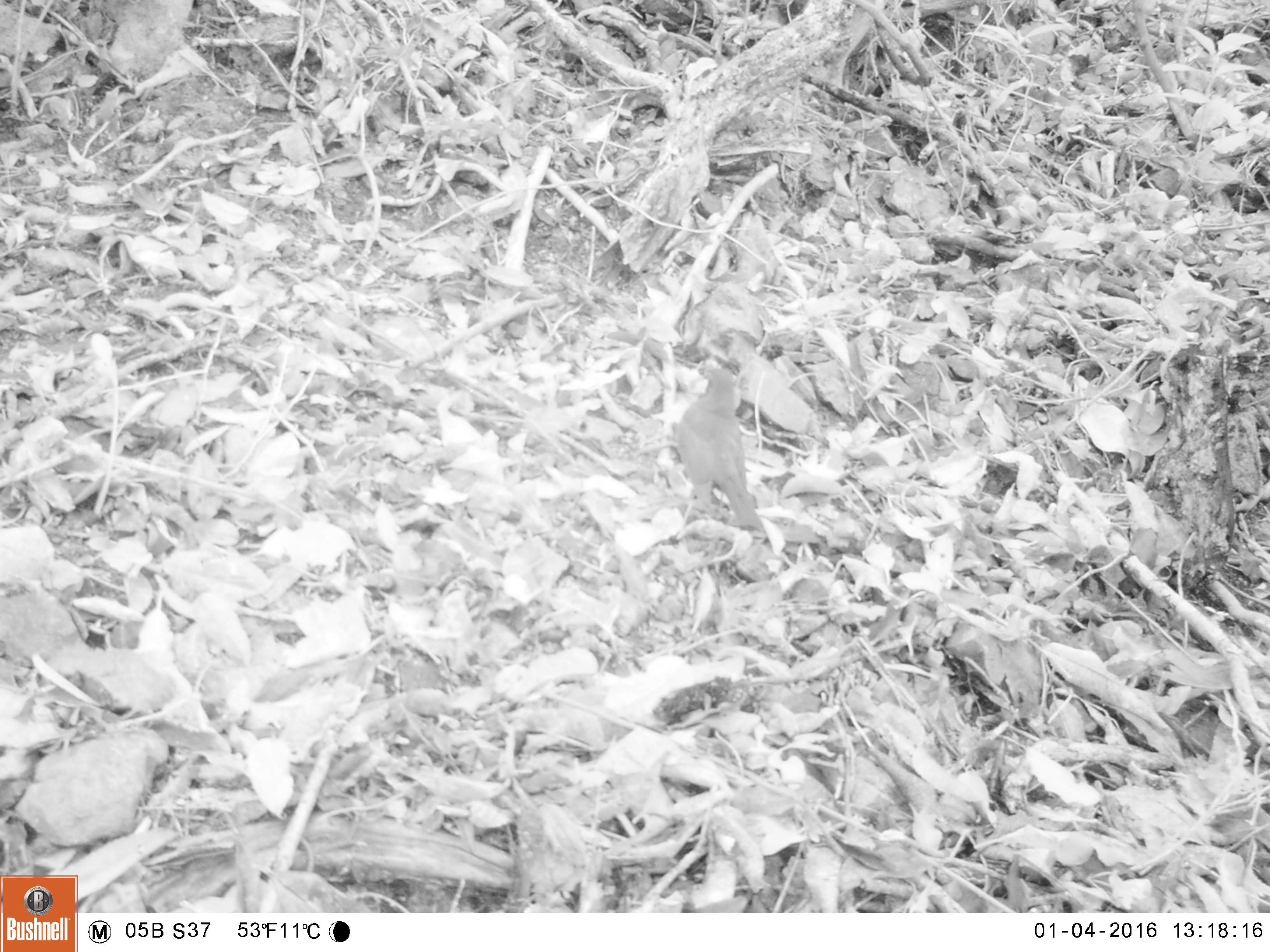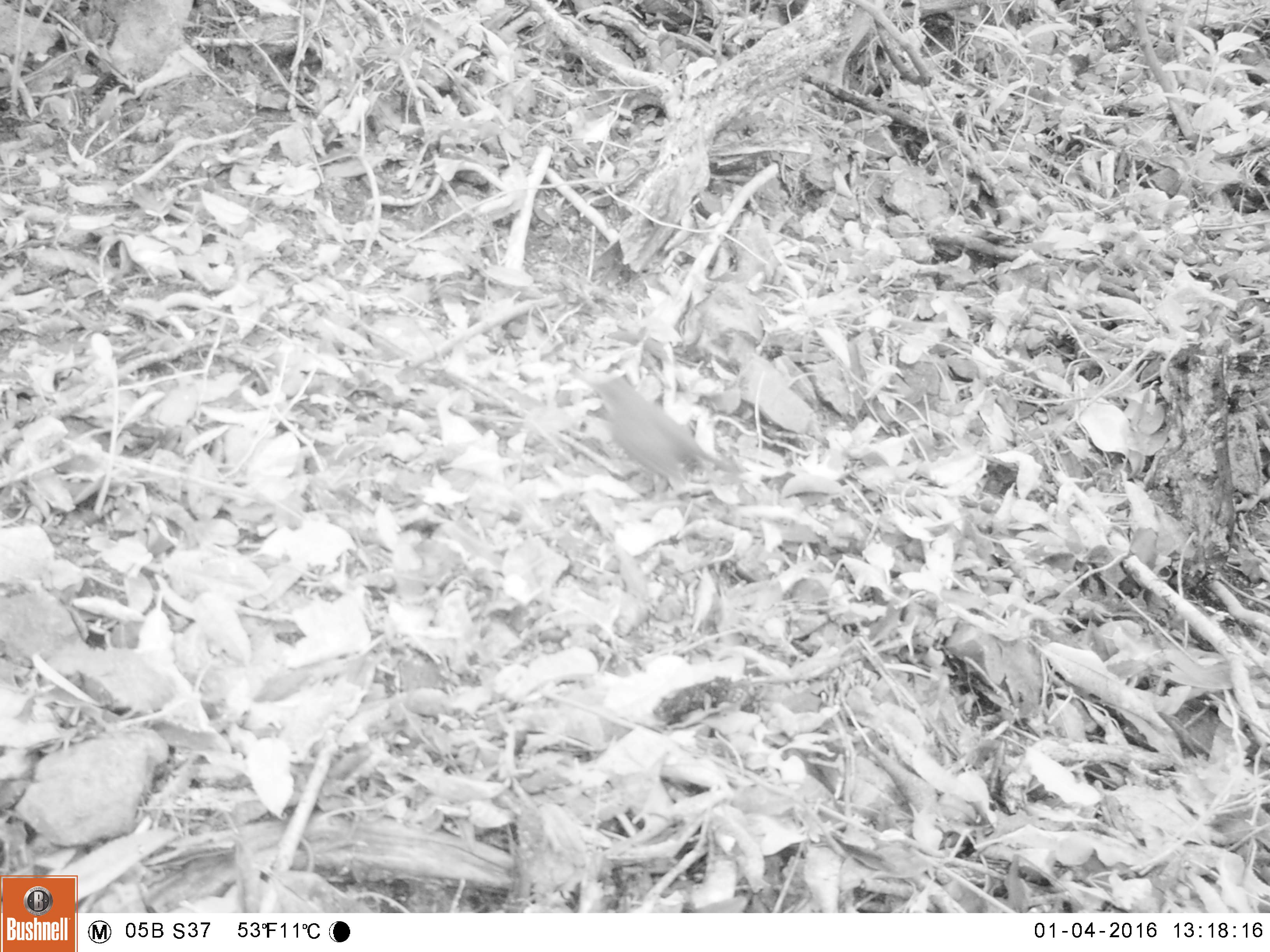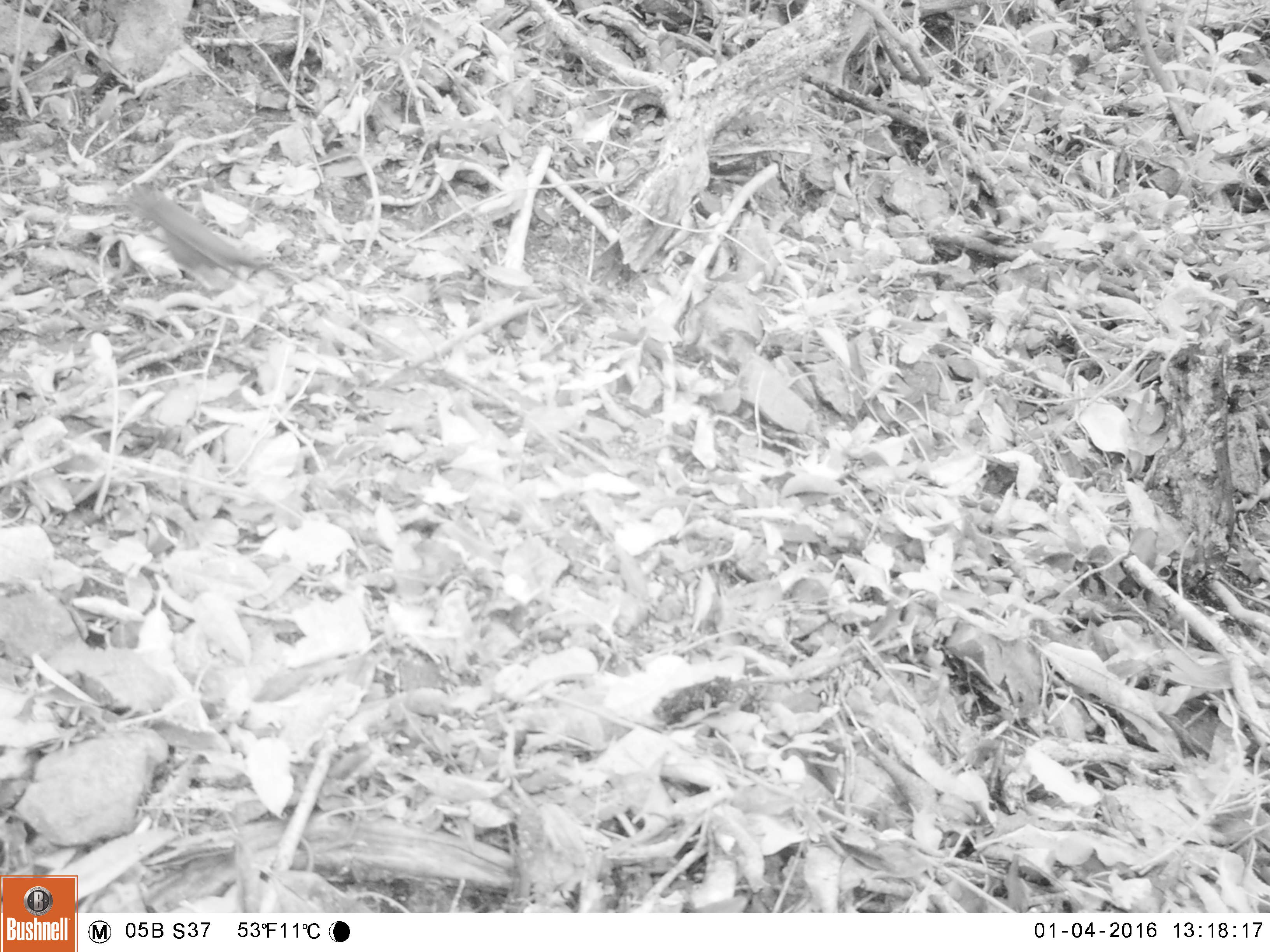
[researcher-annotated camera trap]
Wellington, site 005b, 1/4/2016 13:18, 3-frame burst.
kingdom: Animalia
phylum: Chordata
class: Aves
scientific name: Aves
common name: bird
Bird (Aves).